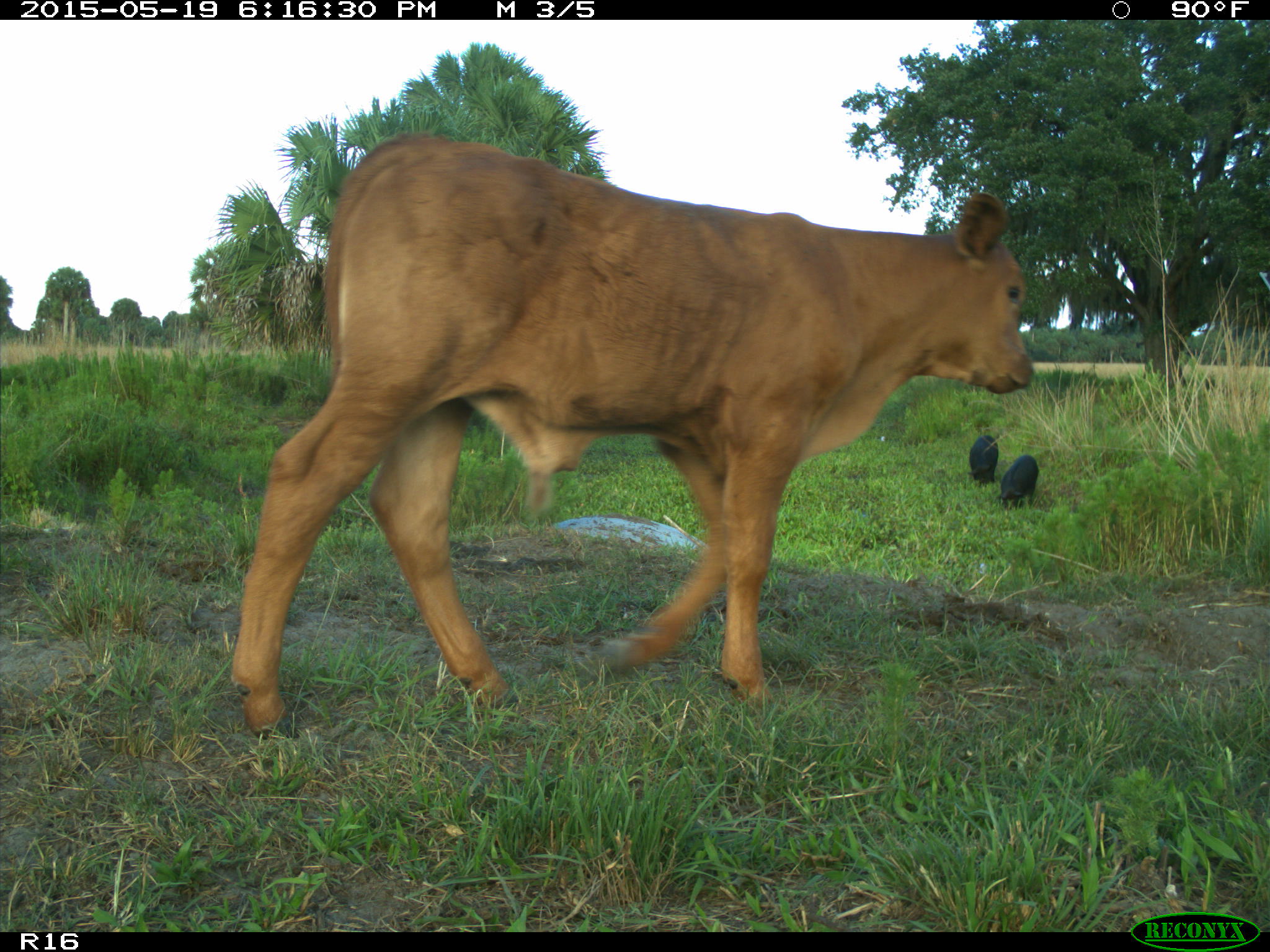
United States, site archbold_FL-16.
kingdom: Animalia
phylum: Chordata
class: Mammalia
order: Artiodactyla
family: Suidae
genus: Sus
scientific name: Sus scrofa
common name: wild boar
Sus scrofa (wild boar).